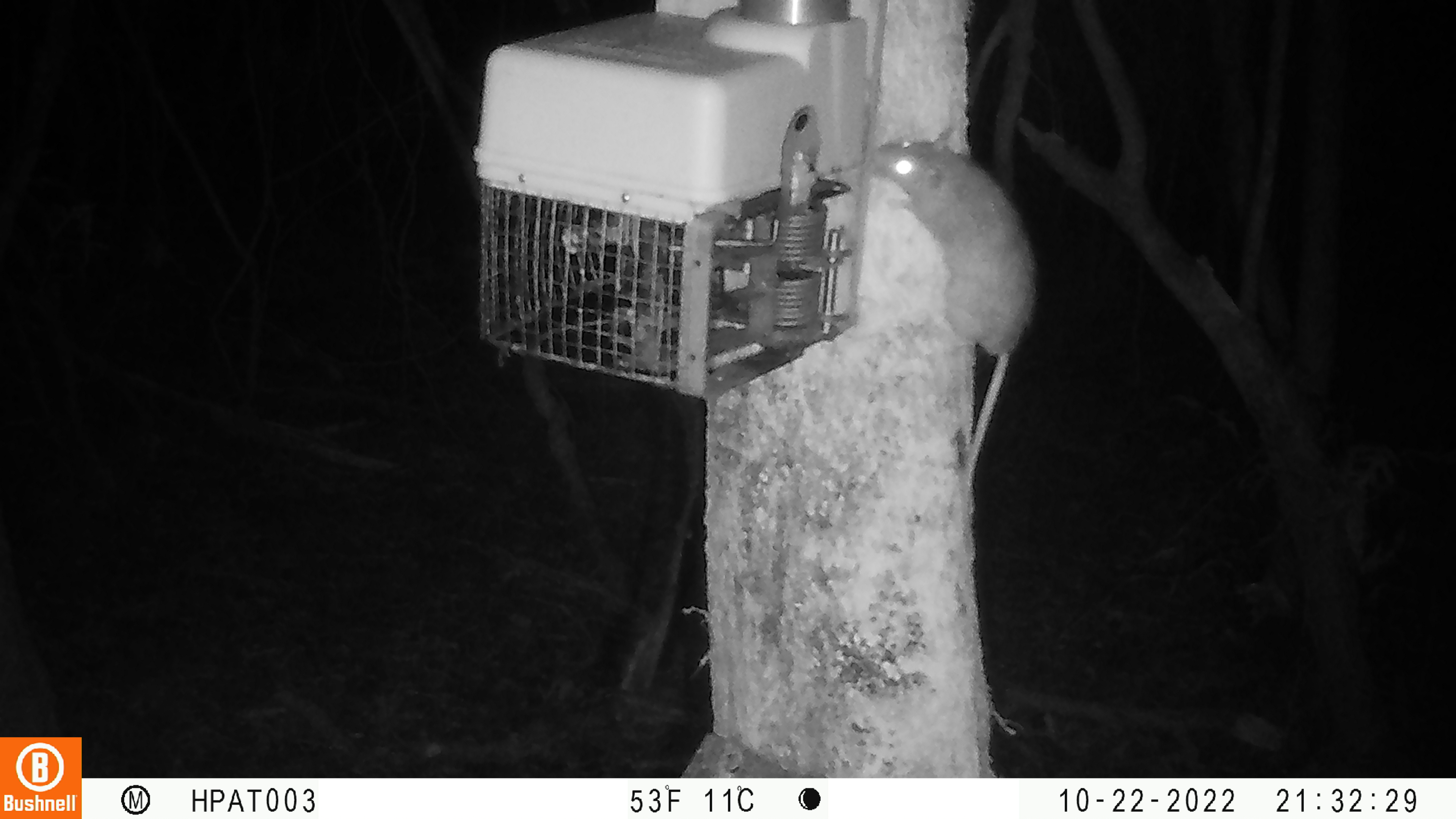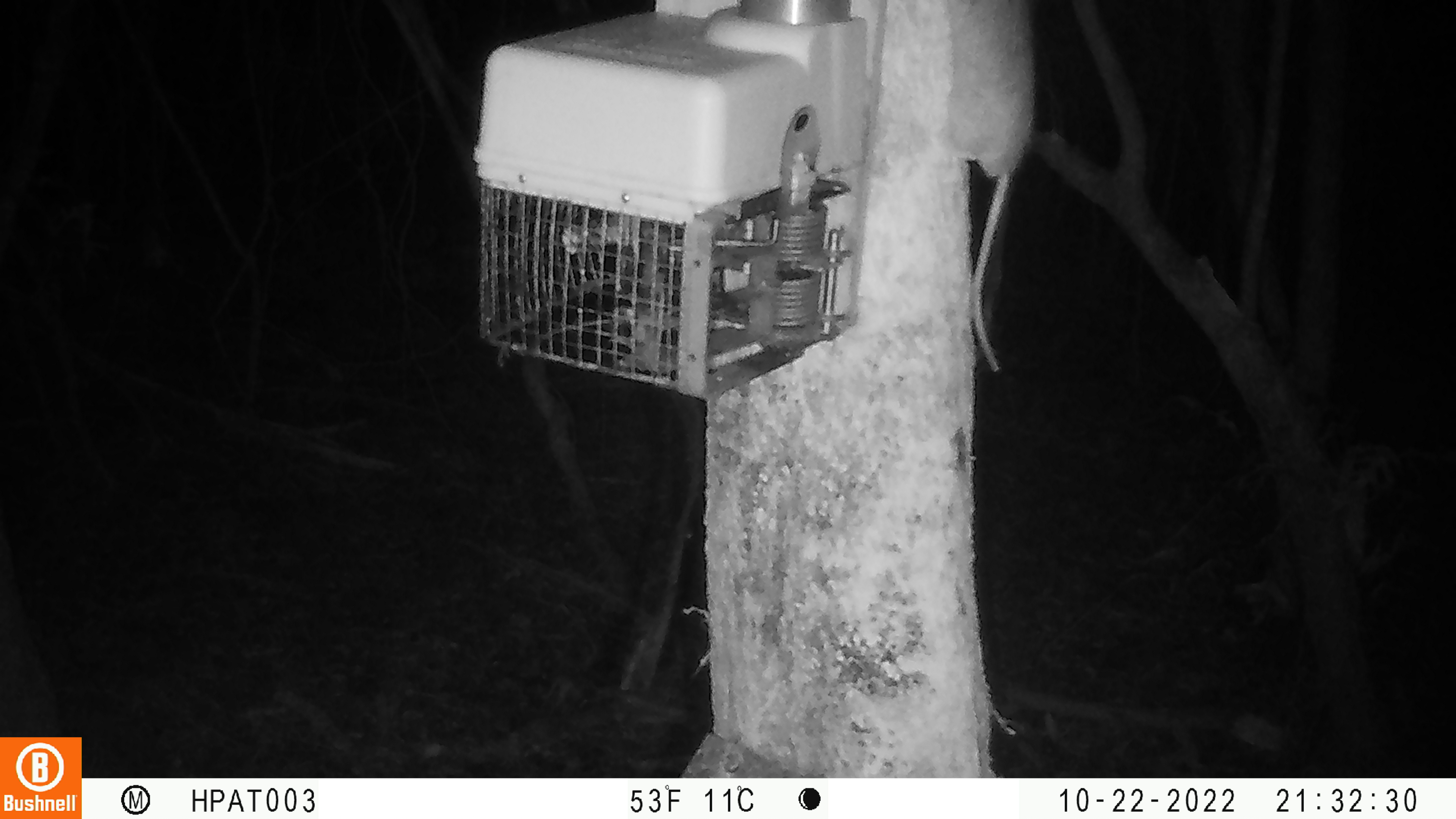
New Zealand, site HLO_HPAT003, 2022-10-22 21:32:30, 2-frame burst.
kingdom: Animalia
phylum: Chordata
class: Mammalia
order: Rodentia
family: Muridae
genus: Rattus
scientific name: Rattus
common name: rat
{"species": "rat (Rattus)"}